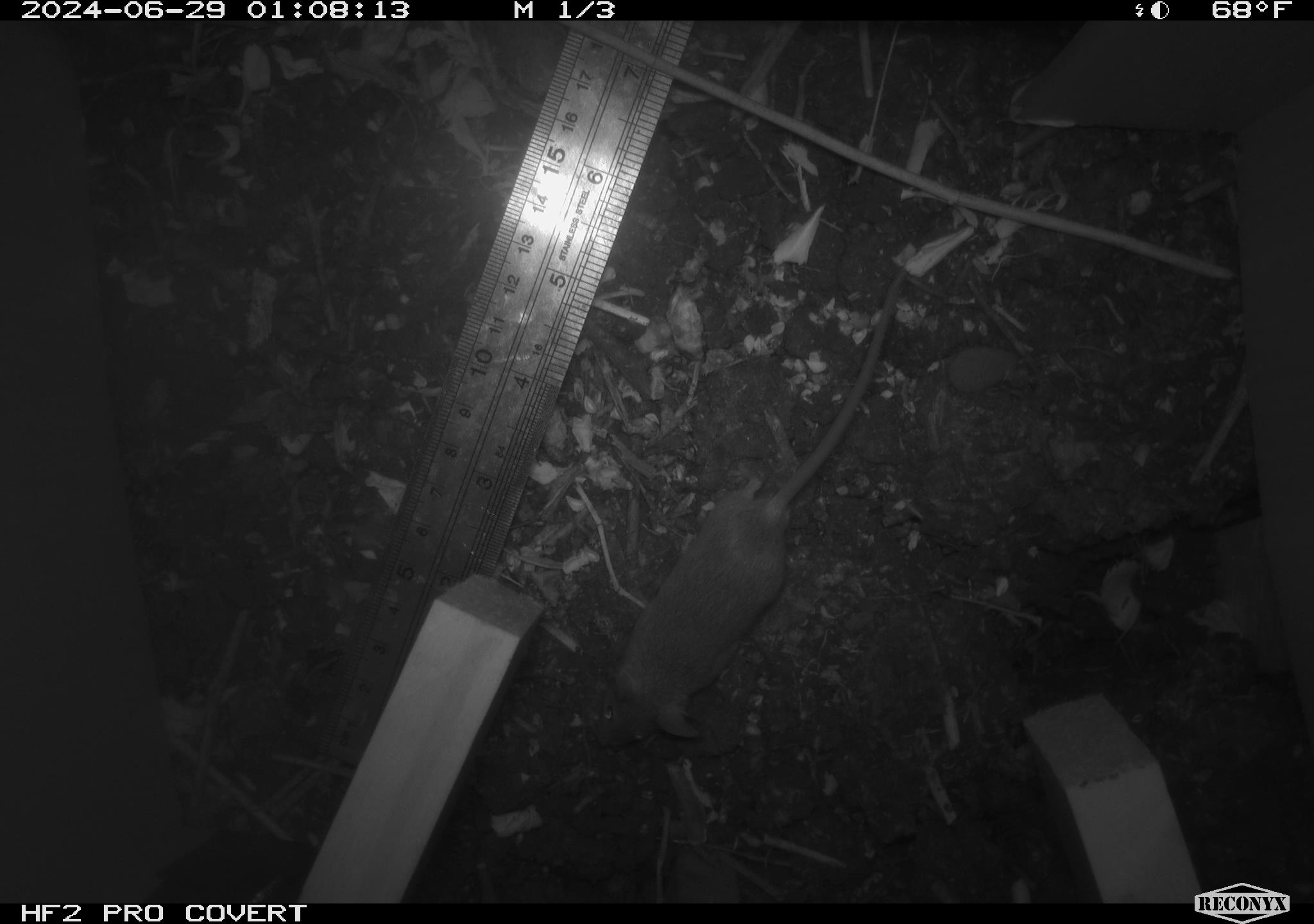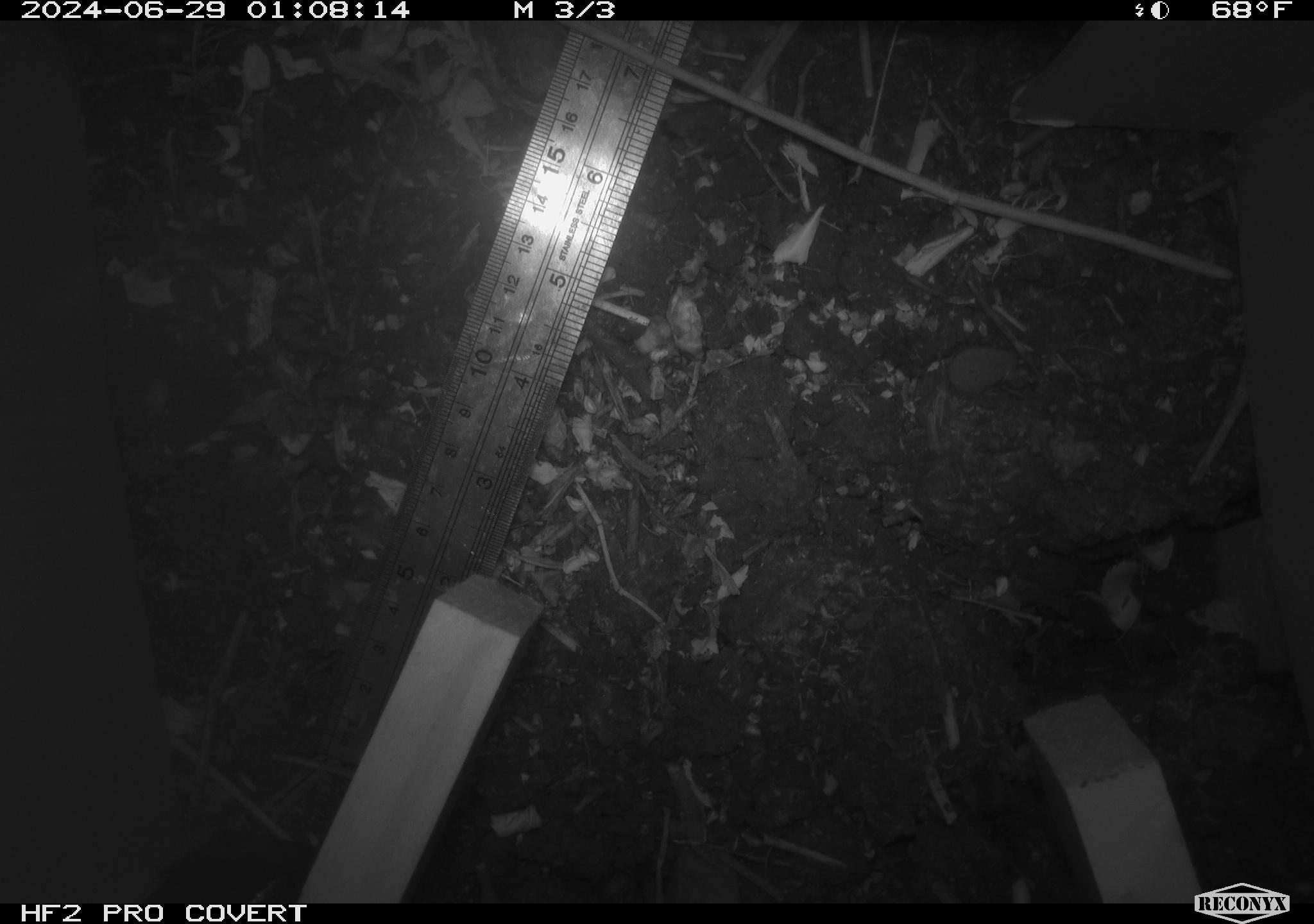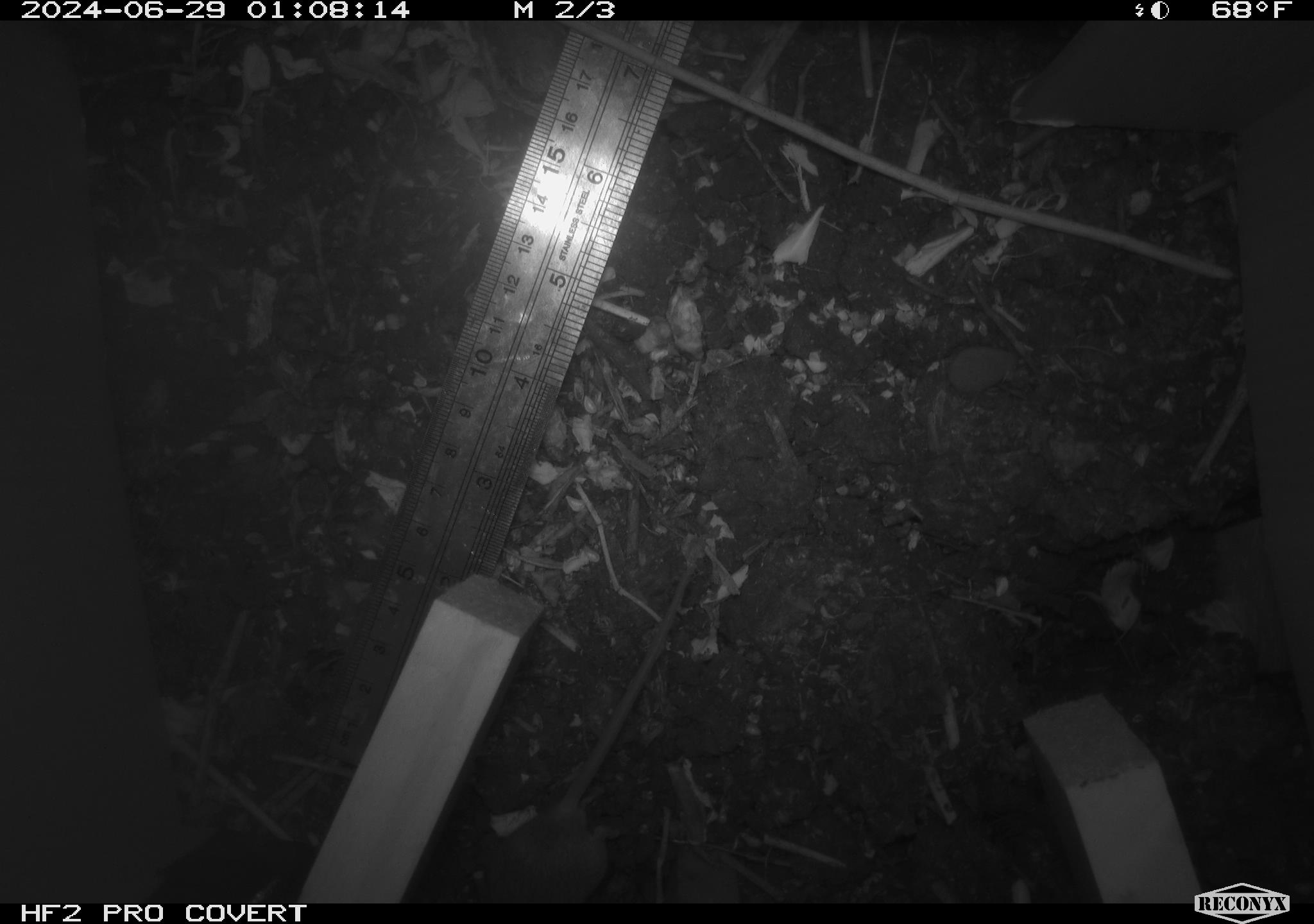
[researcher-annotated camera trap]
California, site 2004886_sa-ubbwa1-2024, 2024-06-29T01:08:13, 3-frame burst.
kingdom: Animalia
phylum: Chordata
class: Mammalia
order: Rodentia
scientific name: Rodentia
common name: mouse species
Mouse species (Rodentia).